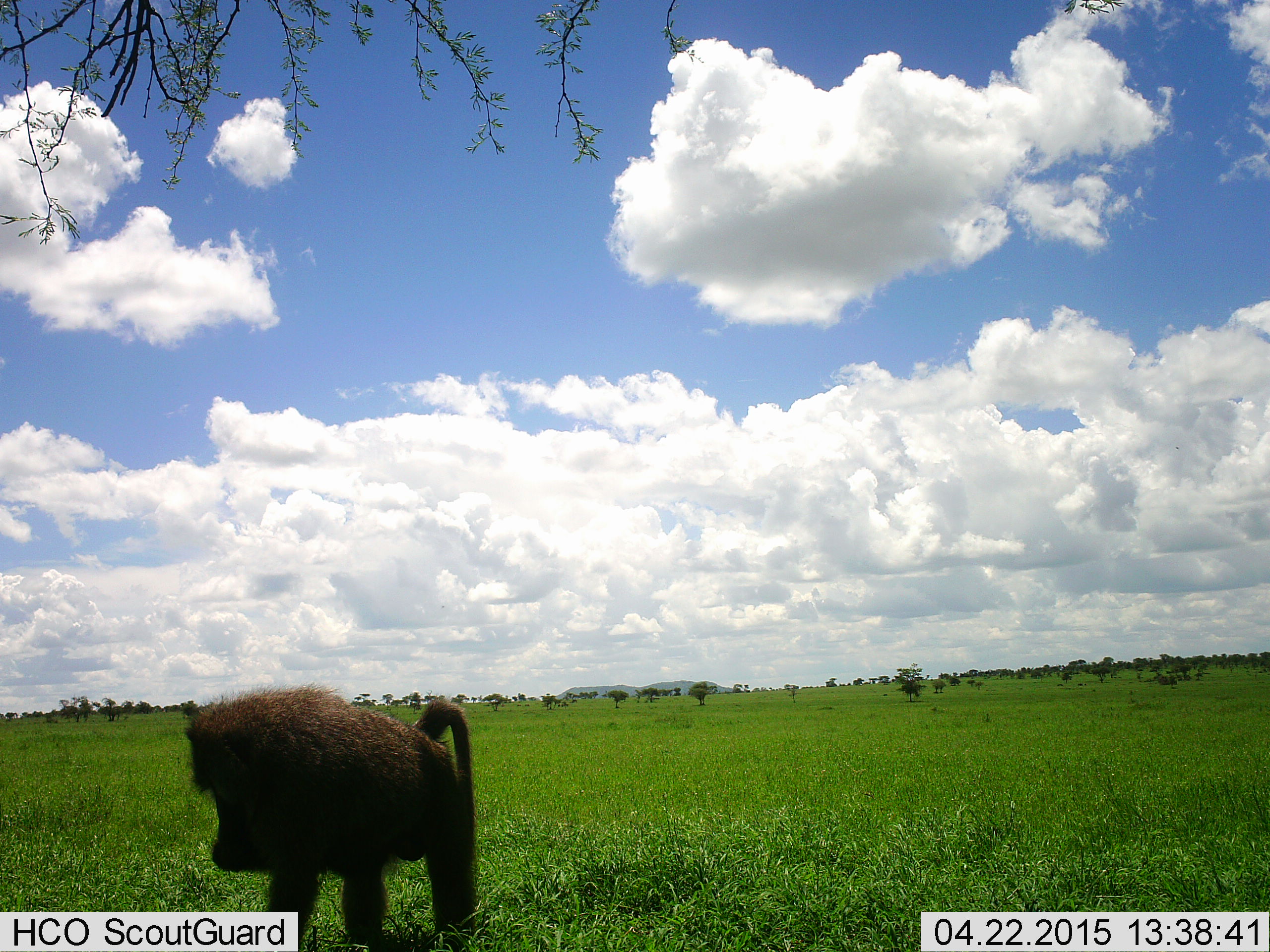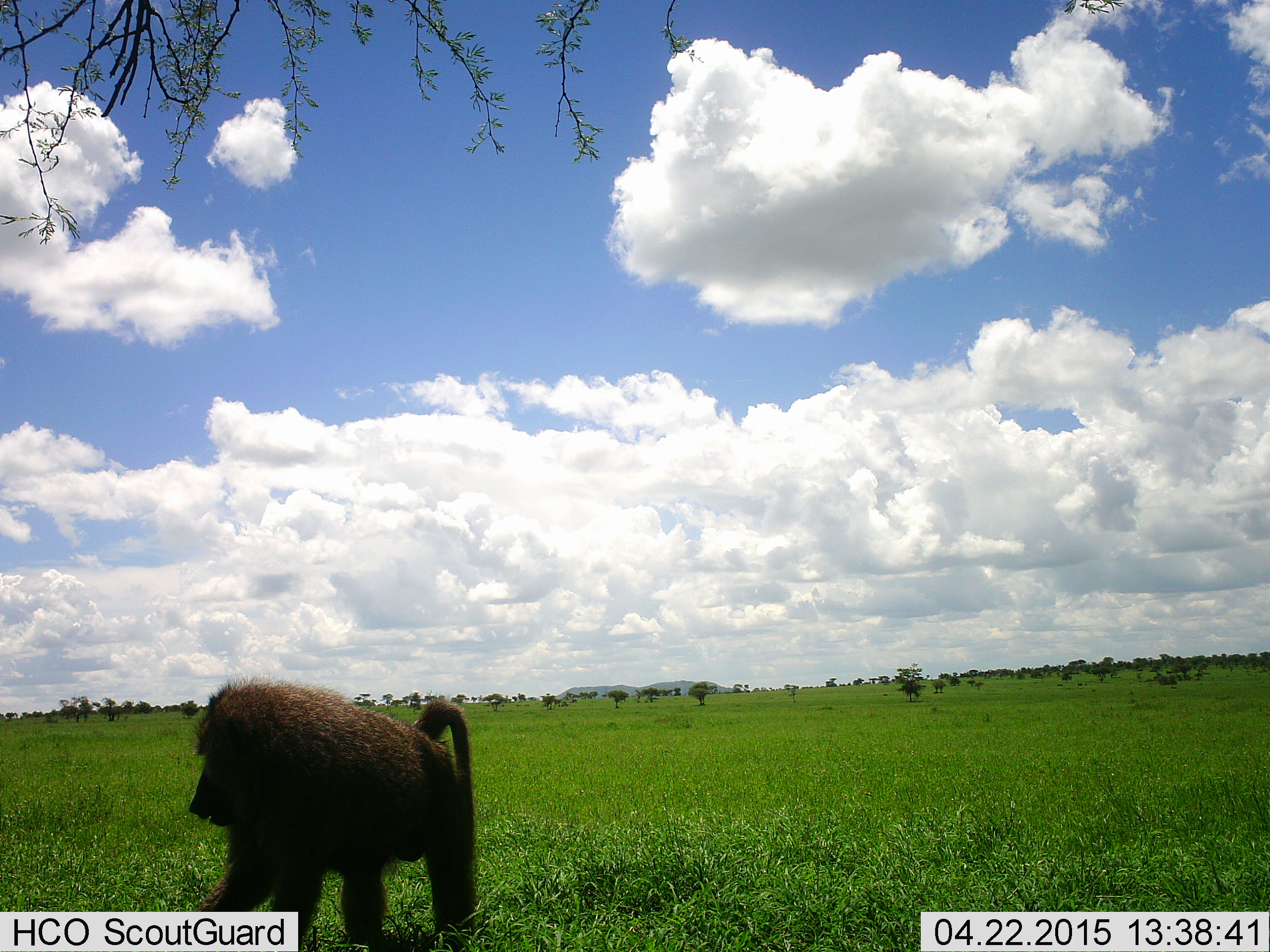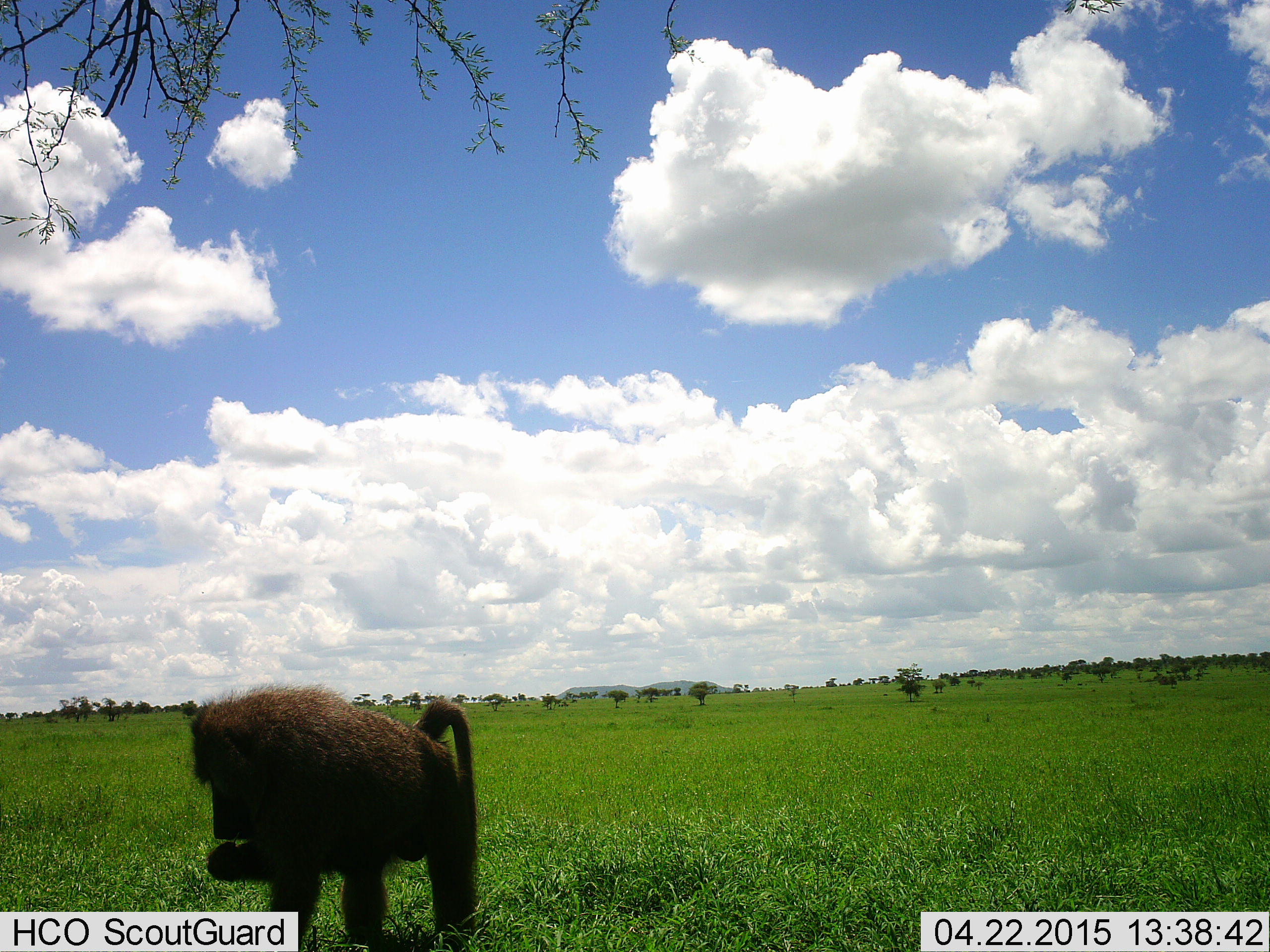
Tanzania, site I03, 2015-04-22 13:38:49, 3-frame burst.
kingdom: Animalia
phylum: Chordata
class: Mammalia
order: Primates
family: Cercopithecidae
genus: Papio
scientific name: Papio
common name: baboon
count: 1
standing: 50%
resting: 10%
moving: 10%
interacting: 0%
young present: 0%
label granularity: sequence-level